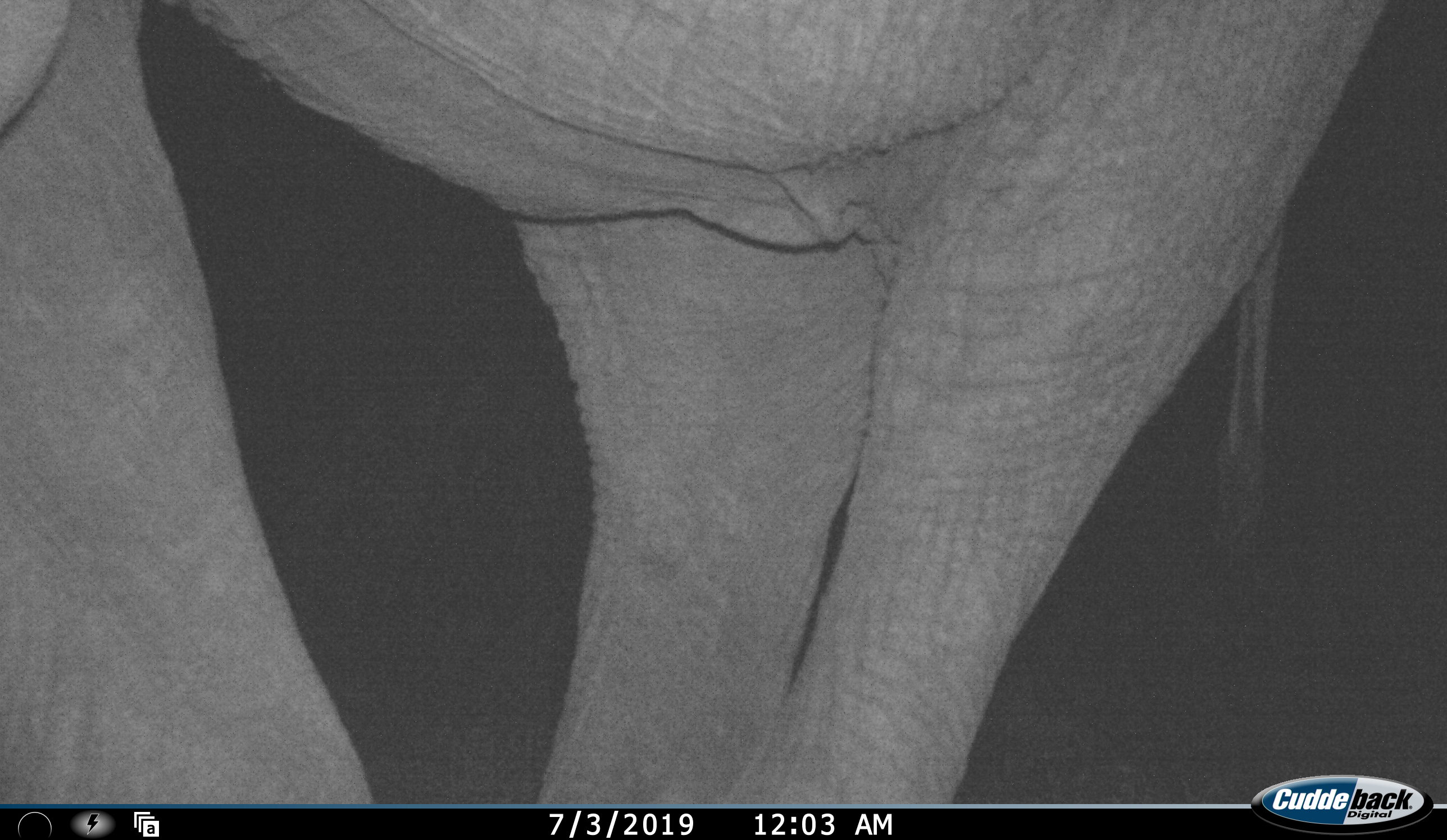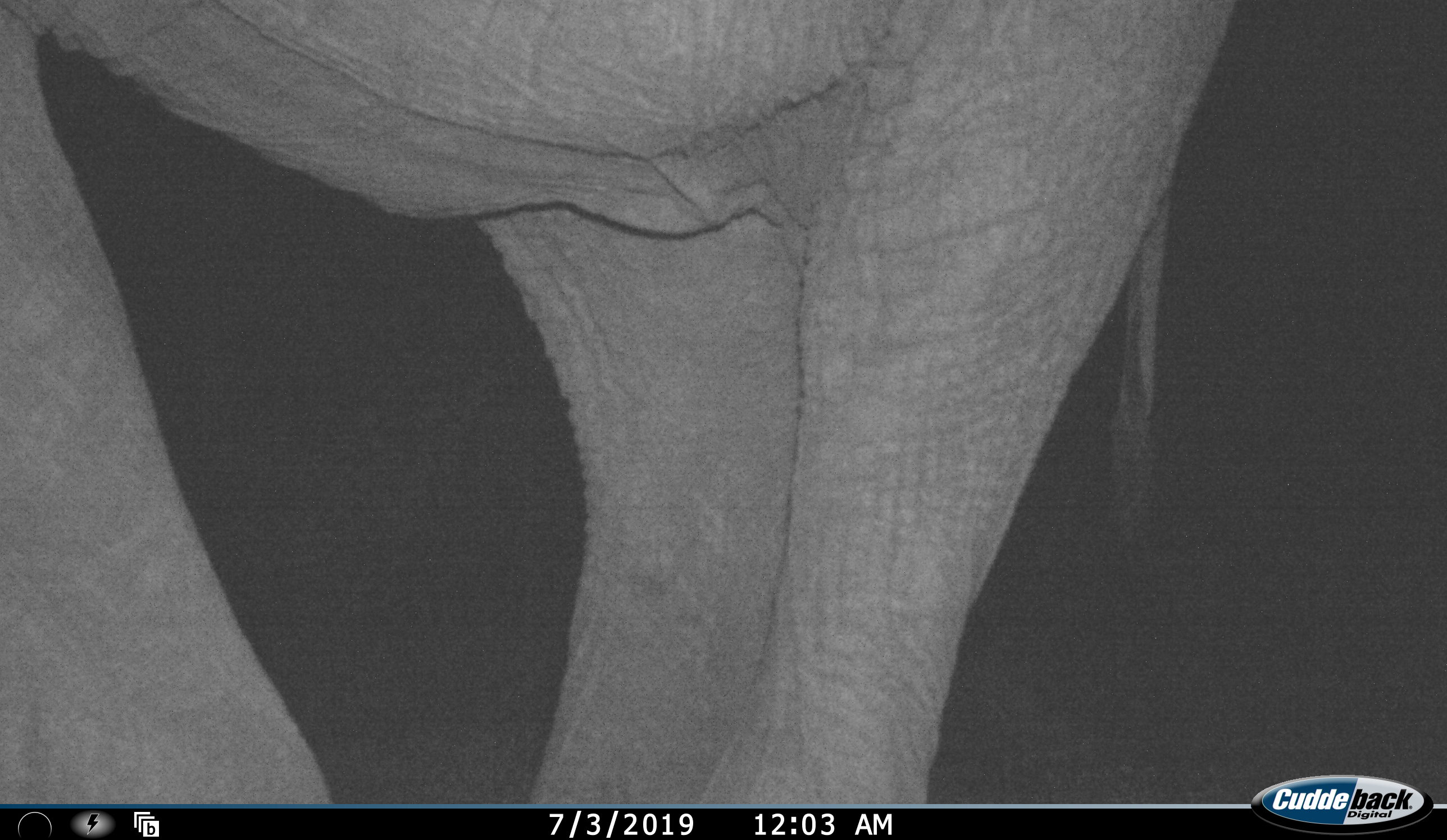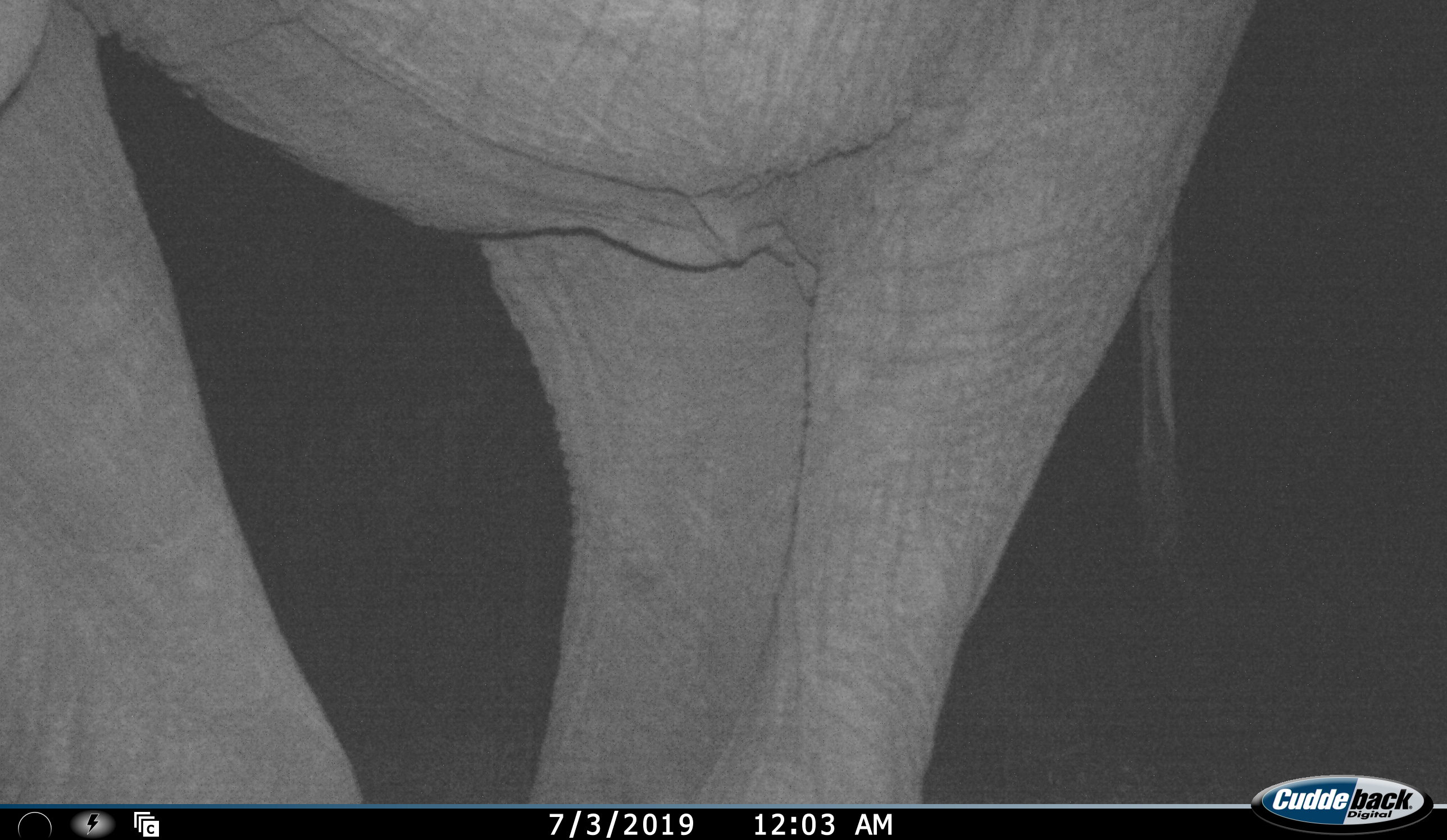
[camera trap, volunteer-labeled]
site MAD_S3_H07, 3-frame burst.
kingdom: Animalia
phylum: Chordata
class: Mammalia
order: Proboscidea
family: Elephantidae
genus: Loxodonta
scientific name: Loxodonta africana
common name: african bush elephant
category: elephant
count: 1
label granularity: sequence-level